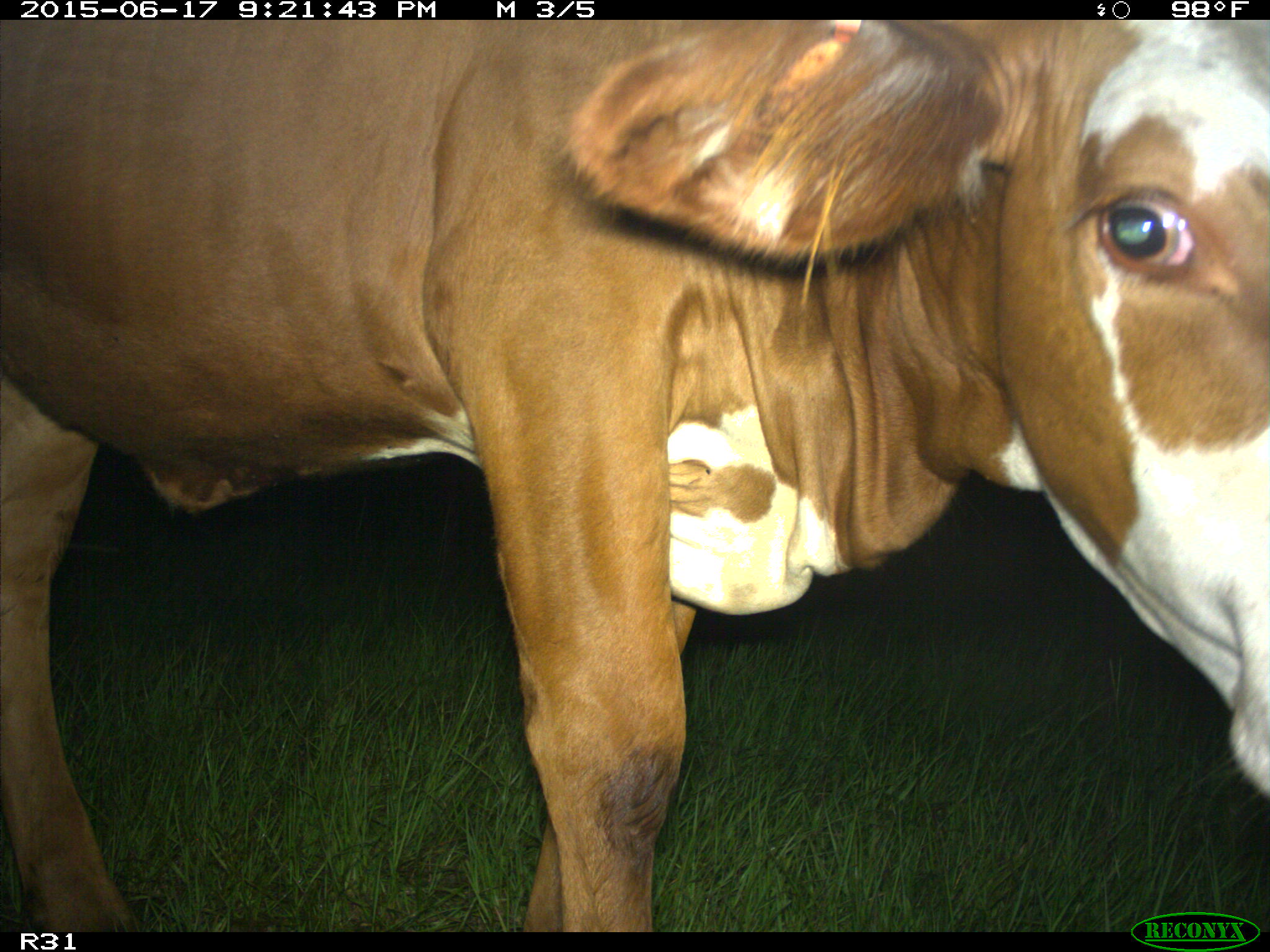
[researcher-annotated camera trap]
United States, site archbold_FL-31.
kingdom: Animalia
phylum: Chordata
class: Mammalia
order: Artiodactyla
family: Bovidae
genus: Bos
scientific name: Bos taurus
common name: domestic cow